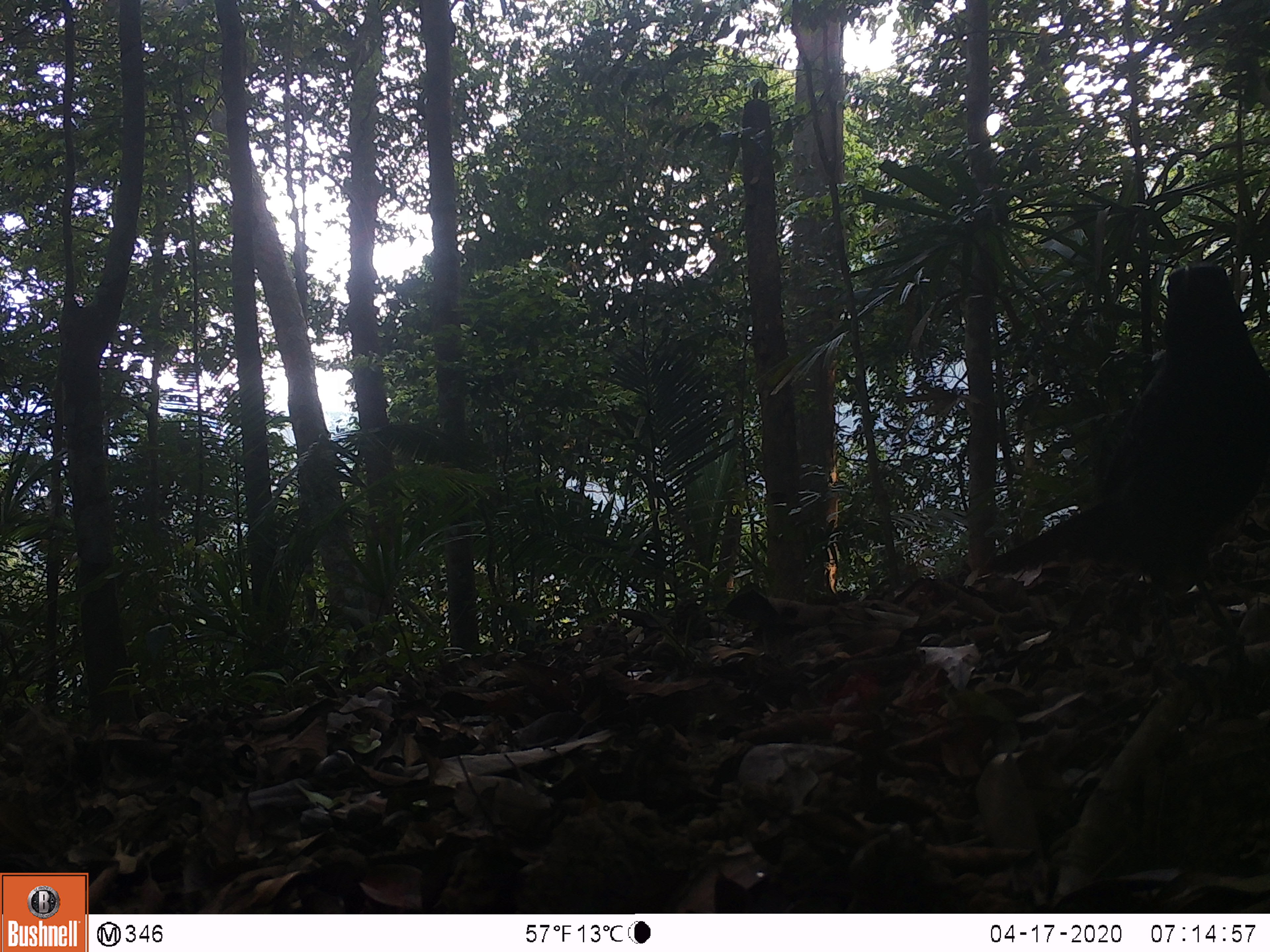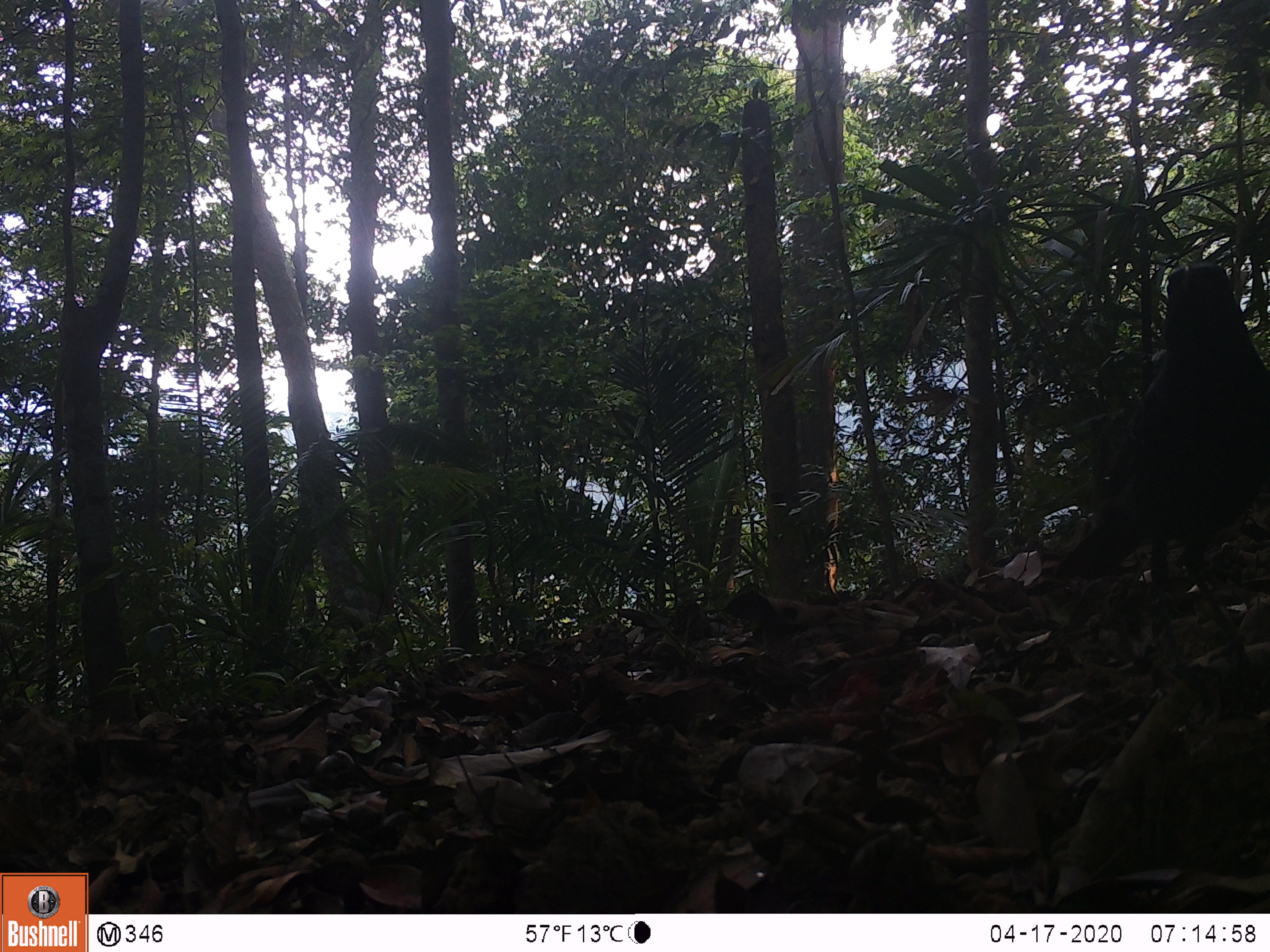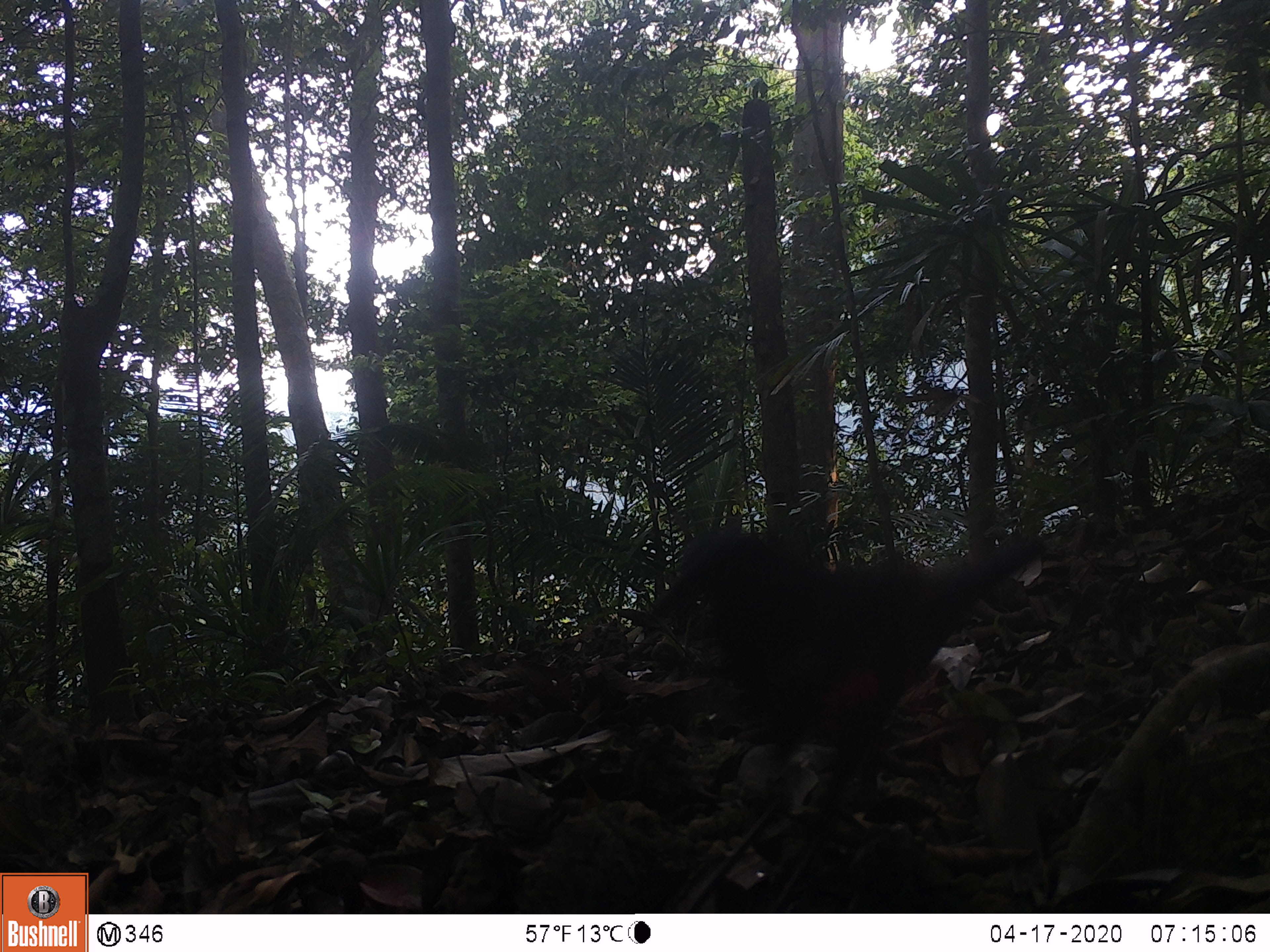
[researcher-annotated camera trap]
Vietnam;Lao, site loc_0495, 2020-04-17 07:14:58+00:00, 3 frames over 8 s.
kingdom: Animalia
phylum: Chordata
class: Aves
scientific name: Aves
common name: bird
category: unidentified bird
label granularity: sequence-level